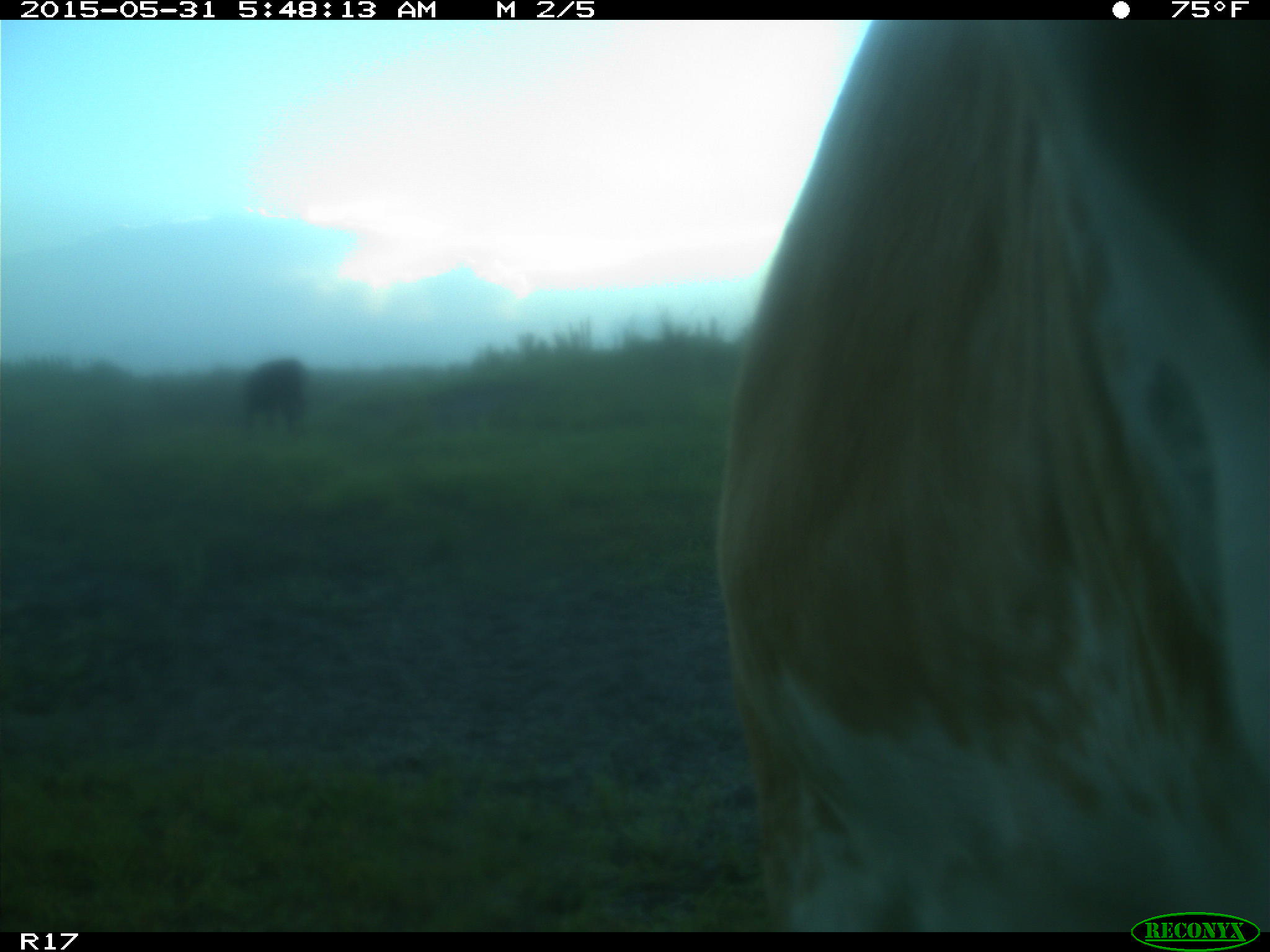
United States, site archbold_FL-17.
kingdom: Animalia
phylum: Chordata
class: Mammalia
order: Artiodactyla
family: Bovidae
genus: Bos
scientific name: Bos taurus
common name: domestic cow